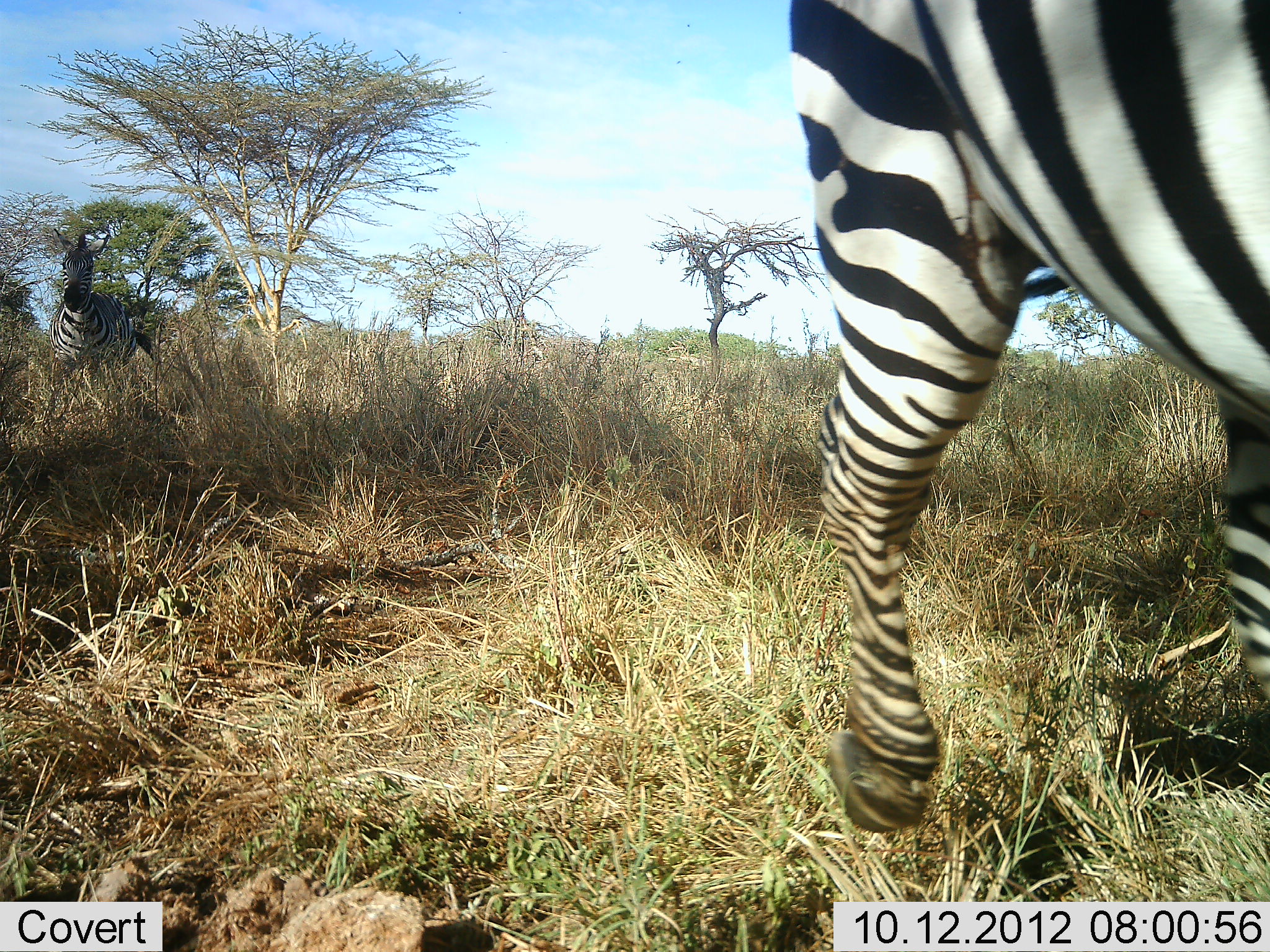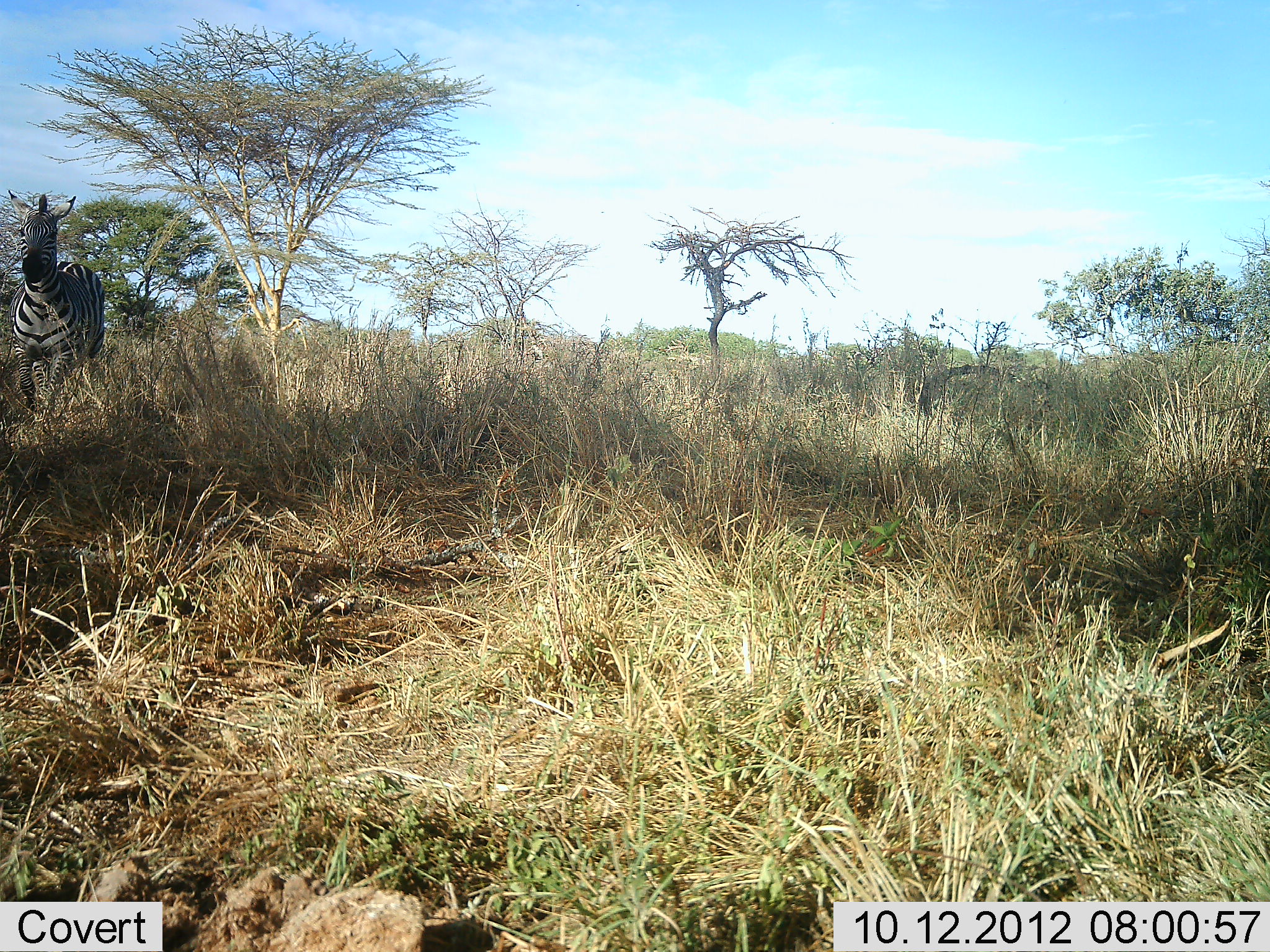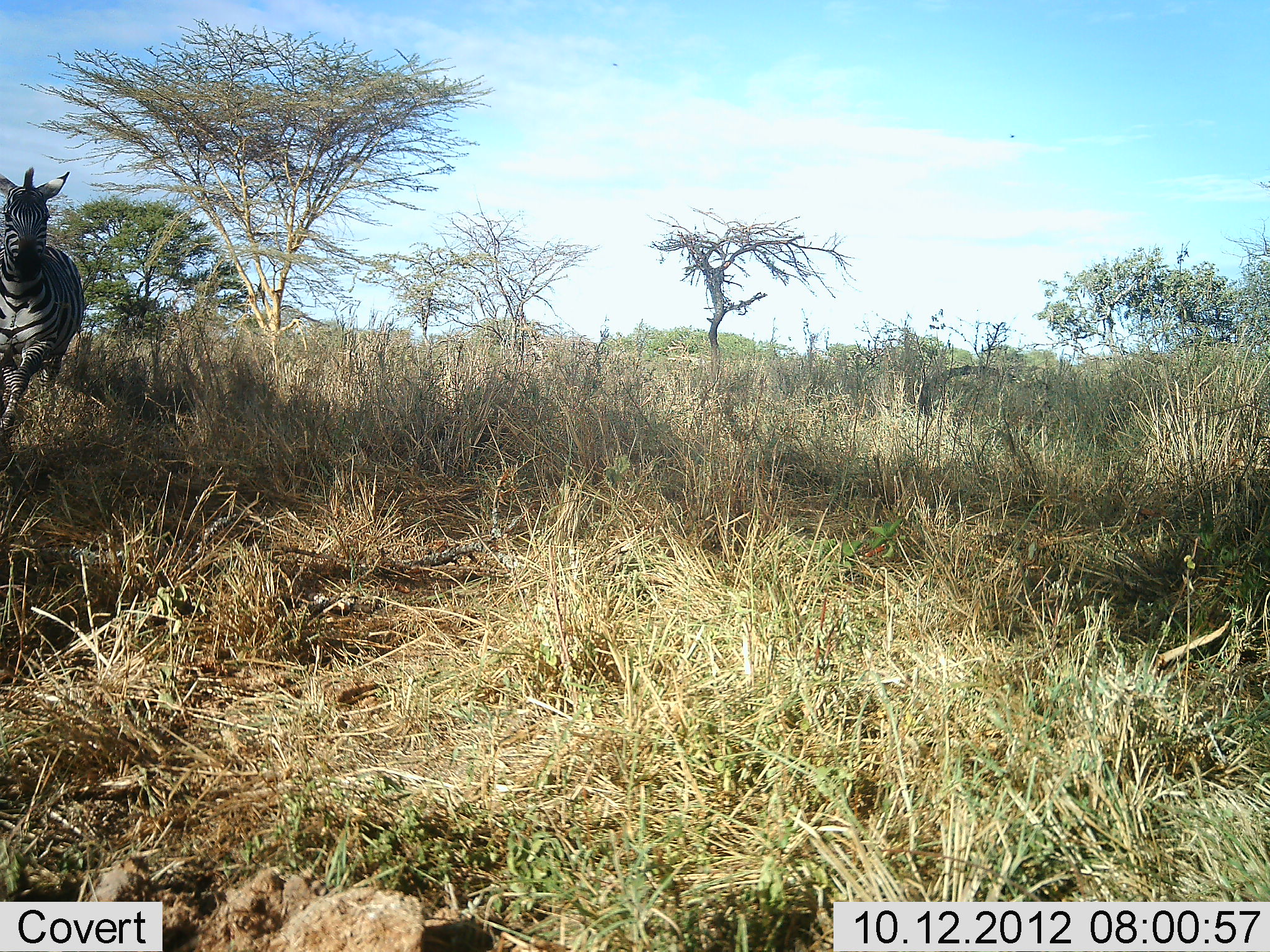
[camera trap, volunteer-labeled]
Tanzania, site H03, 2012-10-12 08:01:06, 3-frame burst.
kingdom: Animalia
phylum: Chordata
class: Mammalia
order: Perissodactyla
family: Equidae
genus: Equus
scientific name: Equus quagga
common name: plains zebra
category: zebra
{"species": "zebra (plains zebra) (Equus quagga)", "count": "2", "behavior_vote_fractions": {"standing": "10%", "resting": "0%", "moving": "90%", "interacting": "0%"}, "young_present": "0%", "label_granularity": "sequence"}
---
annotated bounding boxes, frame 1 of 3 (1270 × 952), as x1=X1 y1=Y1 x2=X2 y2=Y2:
animal: x1=789 y1=0 x2=1270 y2=835; x1=48 y1=228 x2=154 y2=392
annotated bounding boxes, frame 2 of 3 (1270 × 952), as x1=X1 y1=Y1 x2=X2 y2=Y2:
animal: x1=7 y1=189 x2=105 y2=426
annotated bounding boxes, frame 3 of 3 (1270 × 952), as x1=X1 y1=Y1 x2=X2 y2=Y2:
animal: x1=0 y1=167 x2=85 y2=447